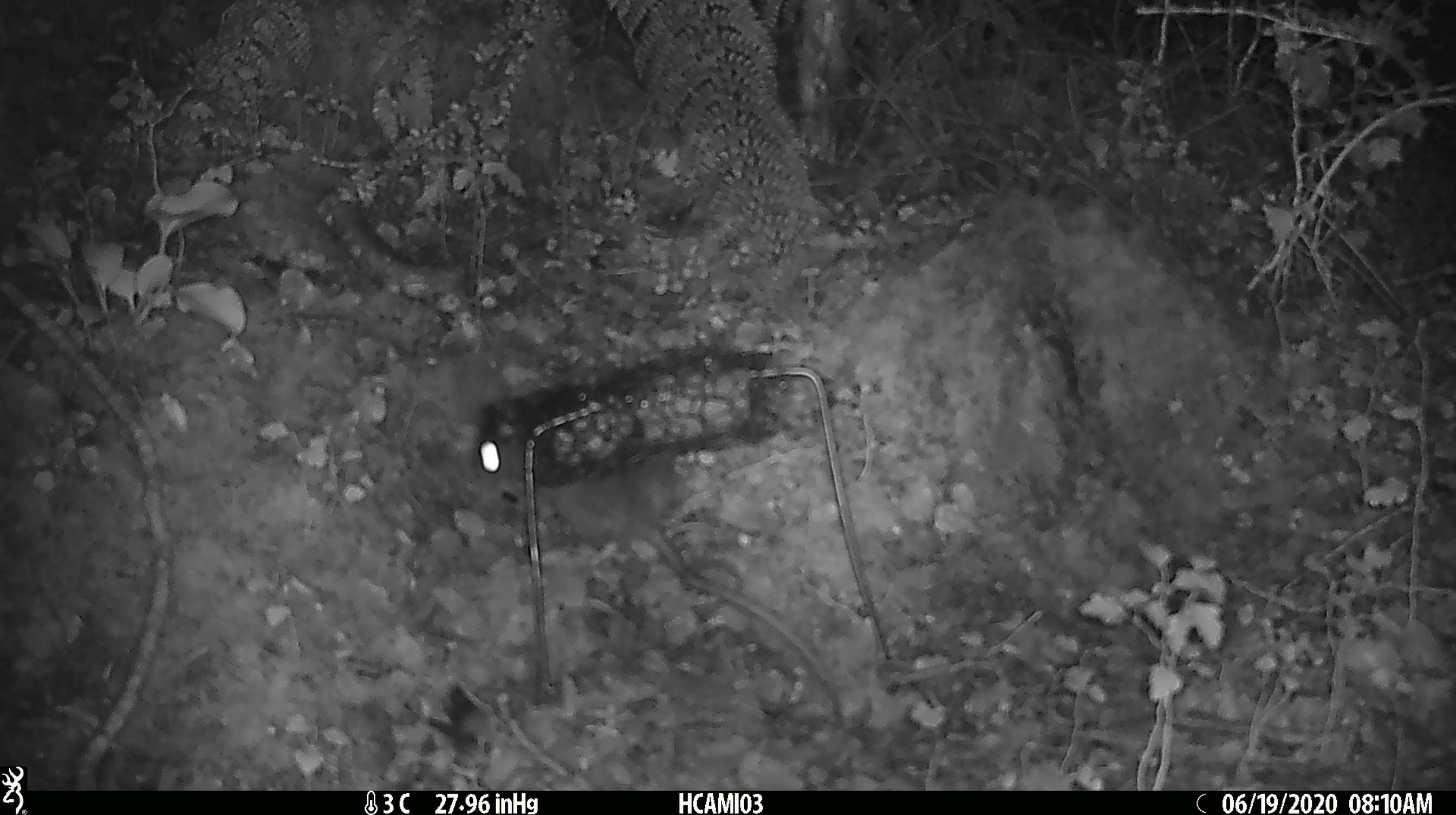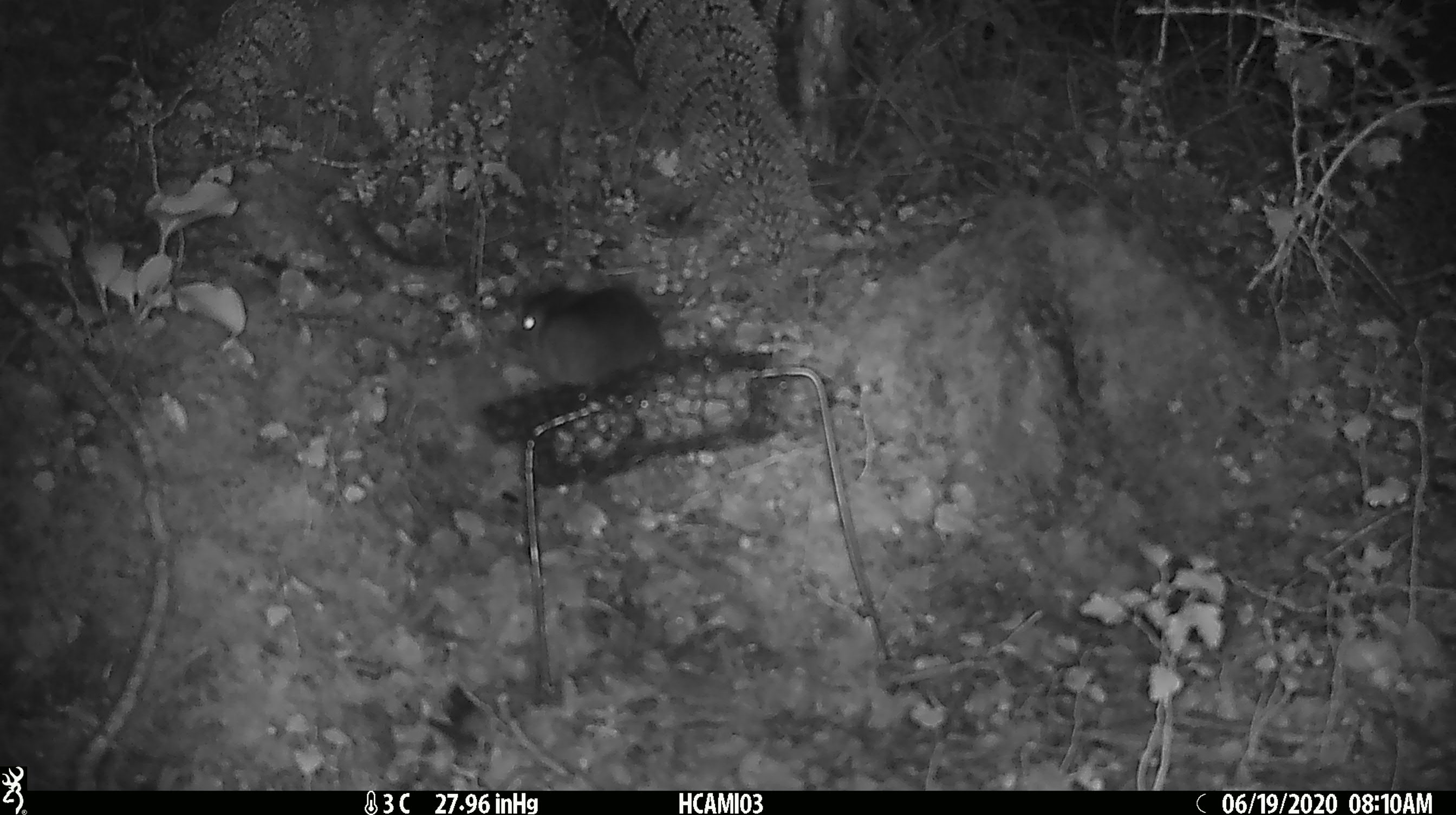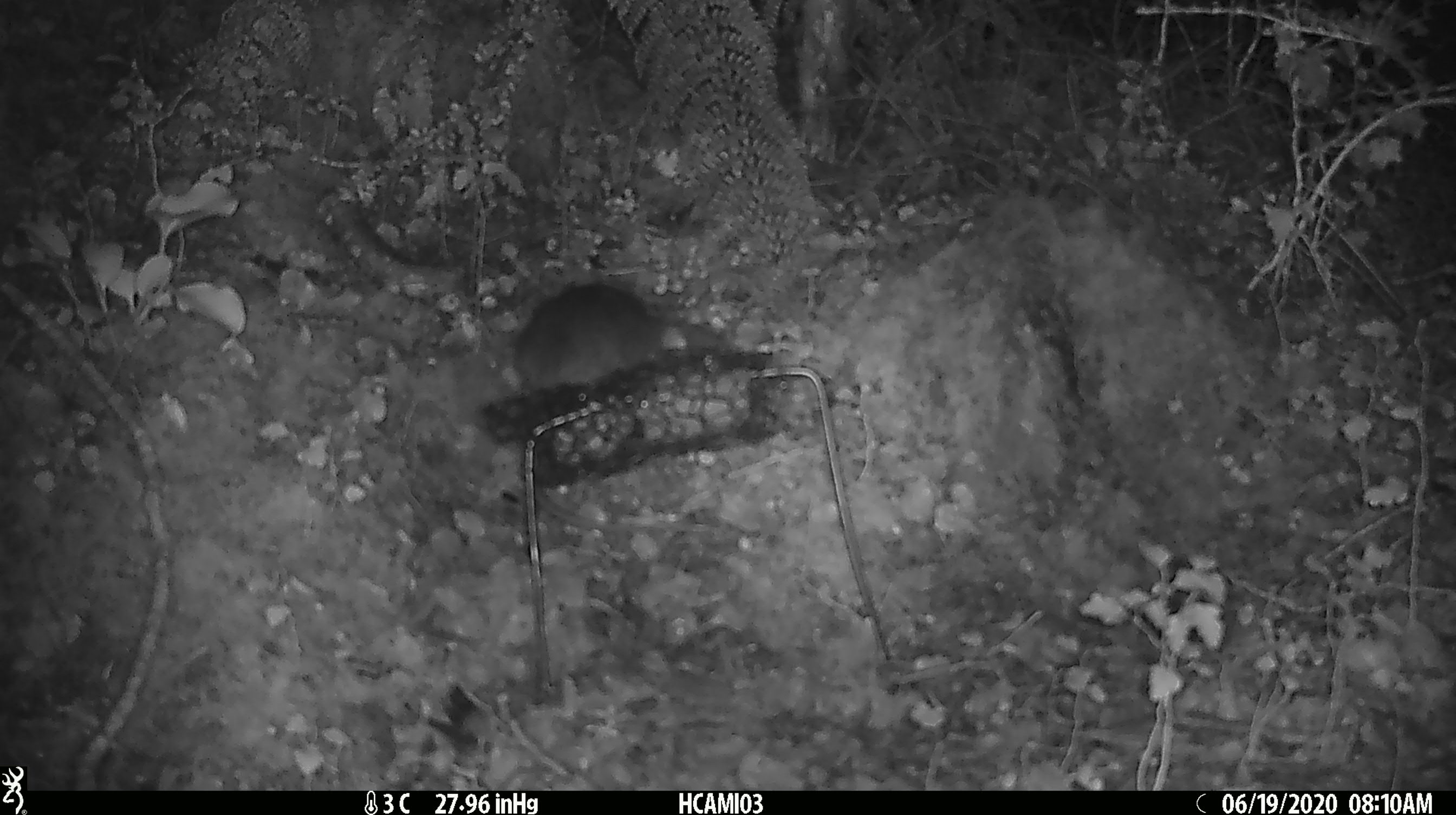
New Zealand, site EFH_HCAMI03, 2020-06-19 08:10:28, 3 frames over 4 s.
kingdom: Animalia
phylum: Chordata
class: Mammalia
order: Rodentia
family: Muridae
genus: Rattus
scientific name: Rattus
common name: rat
Rat (Rattus).